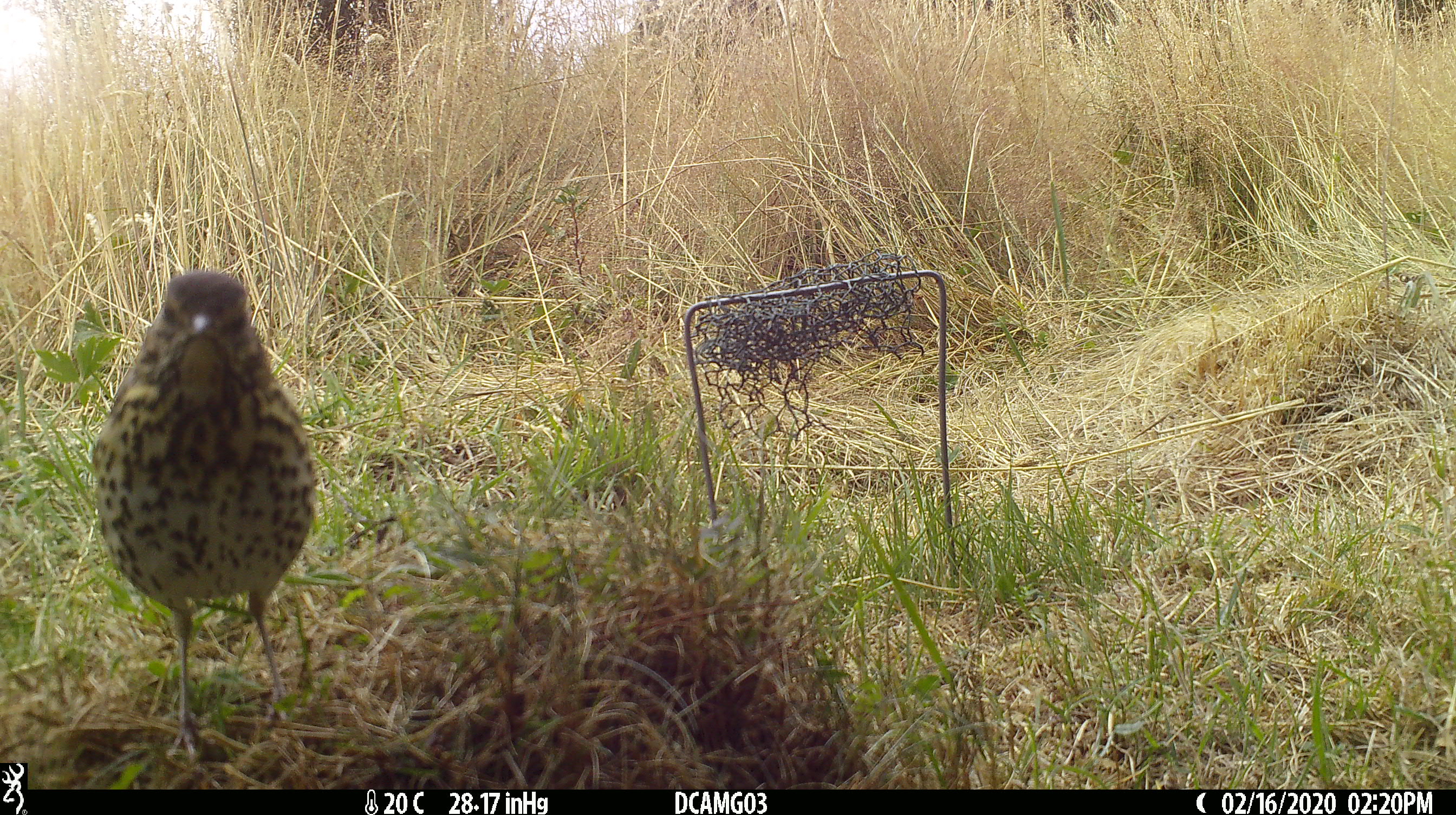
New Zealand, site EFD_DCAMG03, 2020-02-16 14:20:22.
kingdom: Animalia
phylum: Chordata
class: Aves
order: Passeriformes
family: Turdidae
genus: Turdus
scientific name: Turdus philomelos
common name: song thrush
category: thrush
Thrush (song thrush) (Turdus philomelos).